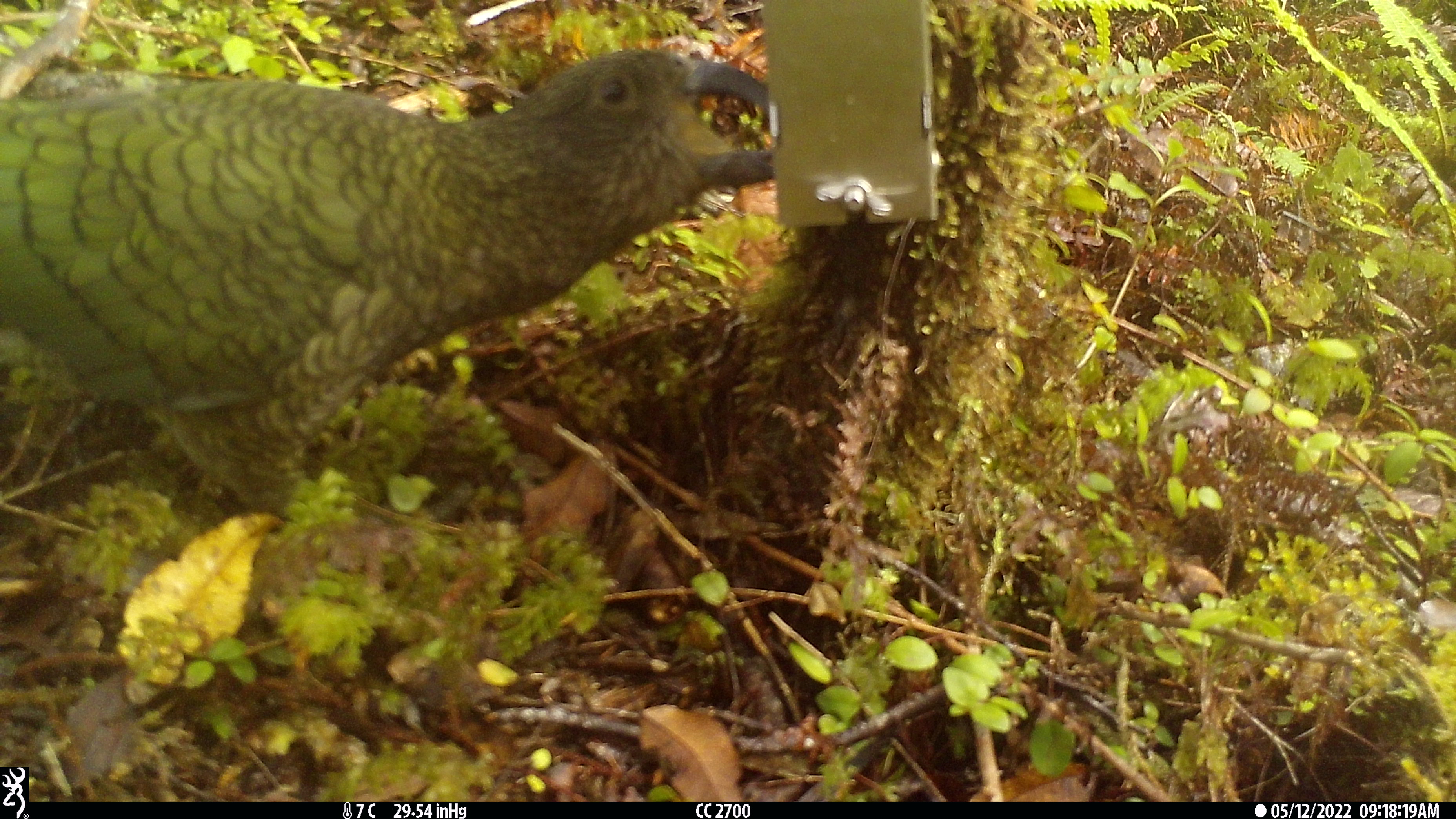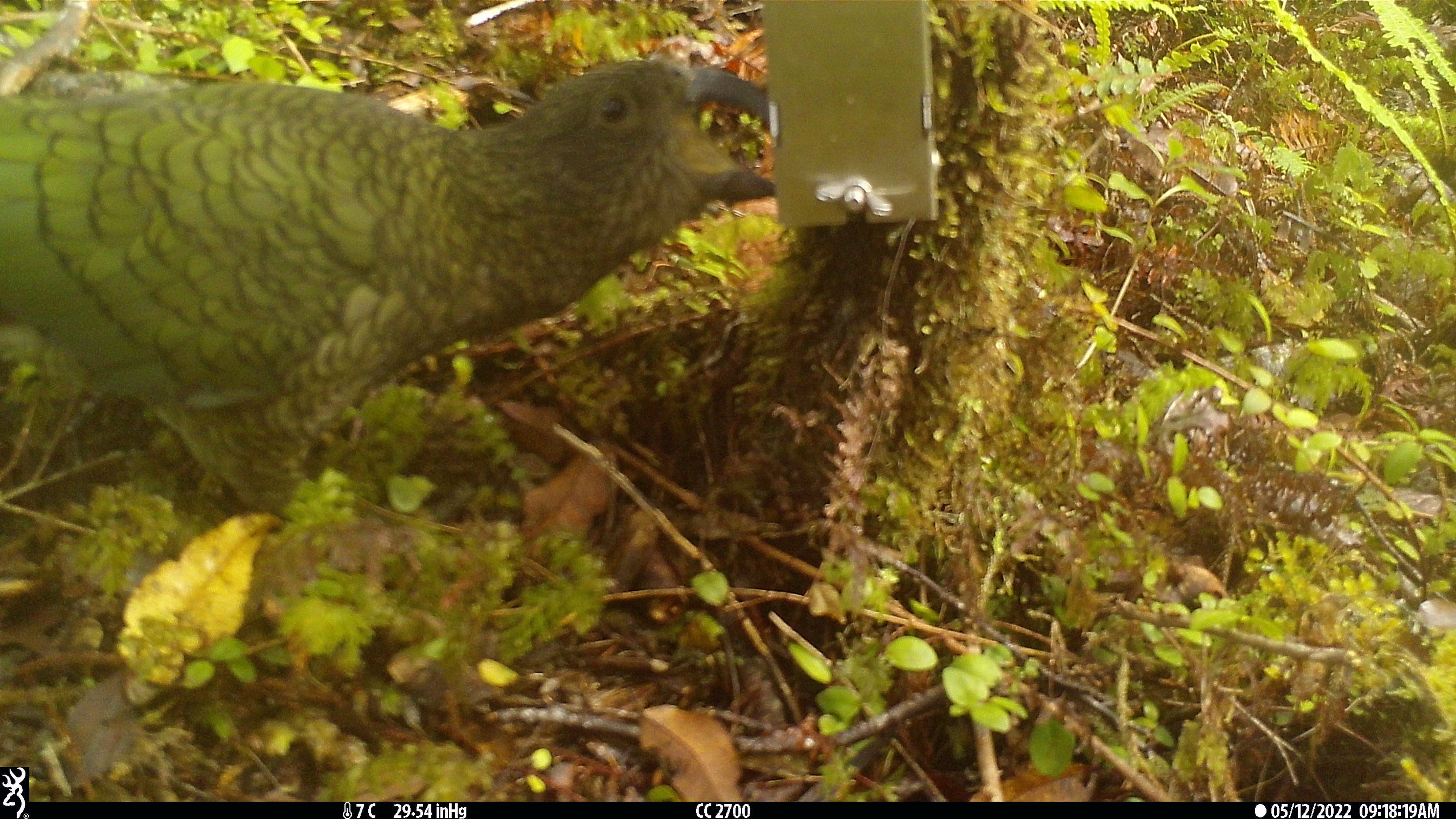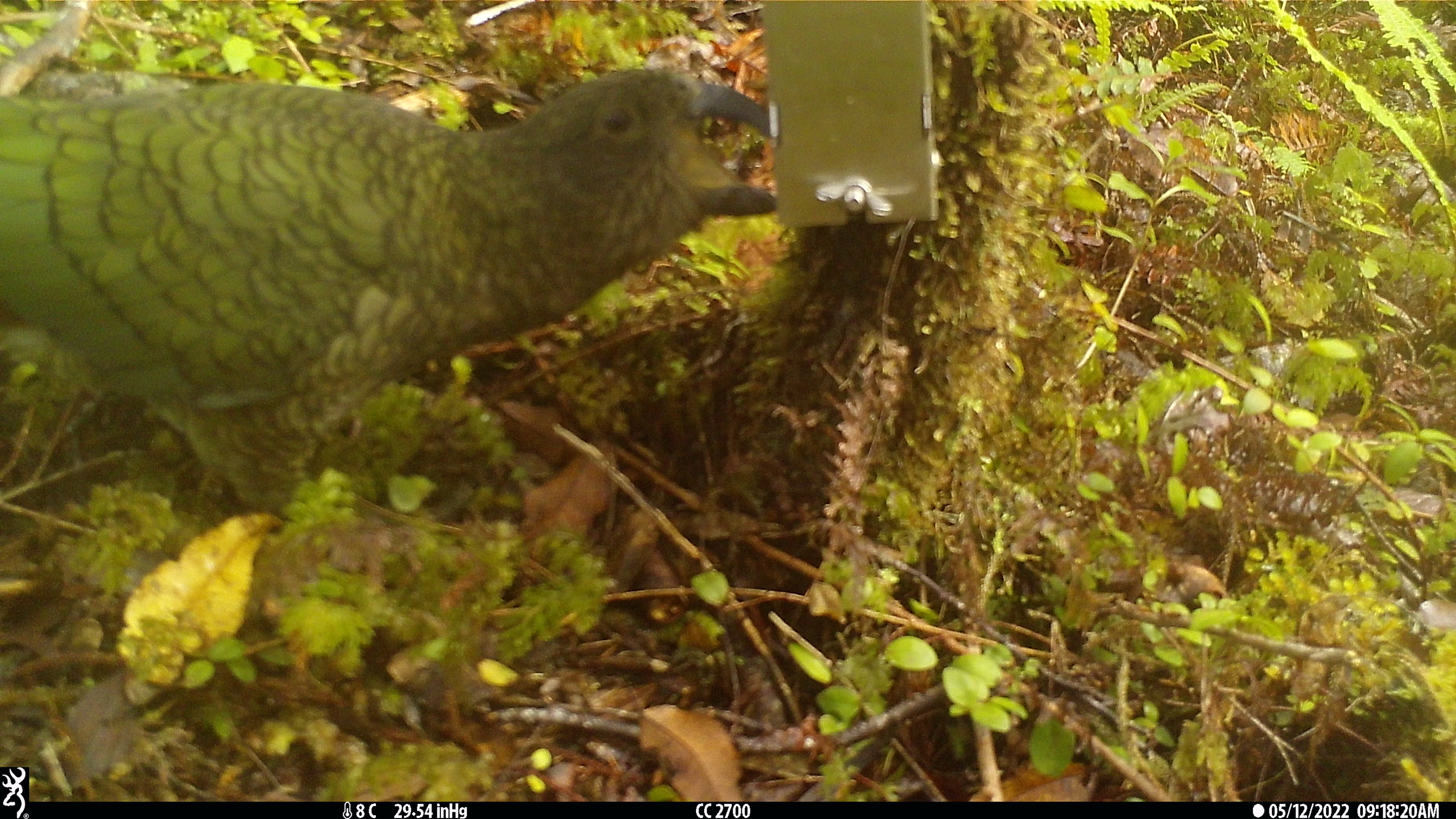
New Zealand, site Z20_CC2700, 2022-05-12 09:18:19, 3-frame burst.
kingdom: Animalia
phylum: Chordata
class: Aves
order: Psittaciformes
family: Strigopidae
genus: Nestor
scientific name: Nestor notabilis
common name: kea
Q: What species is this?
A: Kea (Nestor notabilis).